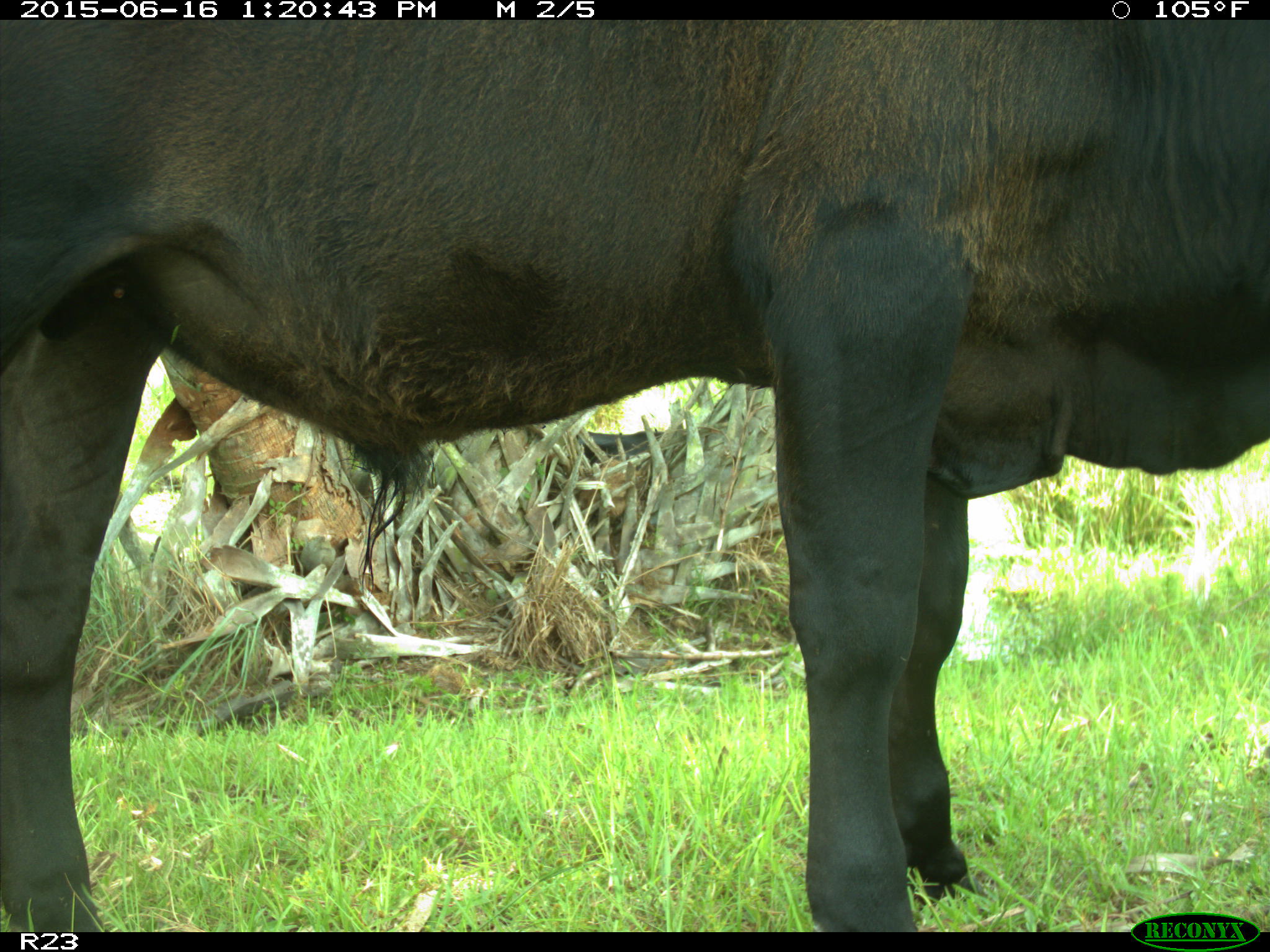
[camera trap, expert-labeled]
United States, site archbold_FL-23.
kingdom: Animalia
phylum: Chordata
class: Mammalia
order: Artiodactyla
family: Bovidae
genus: Bos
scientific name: Bos taurus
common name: domestic cow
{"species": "Bos taurus (domestic cow)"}